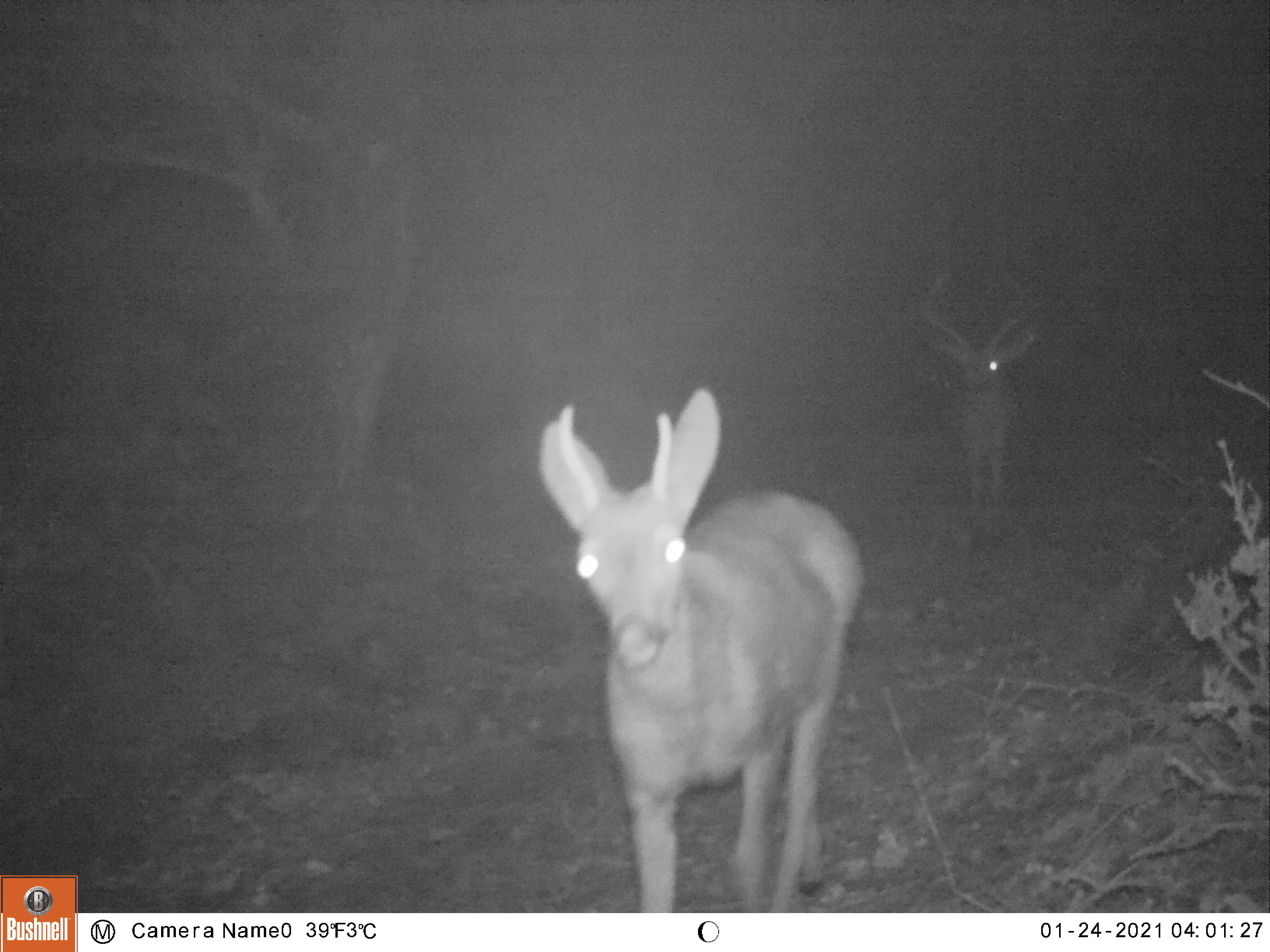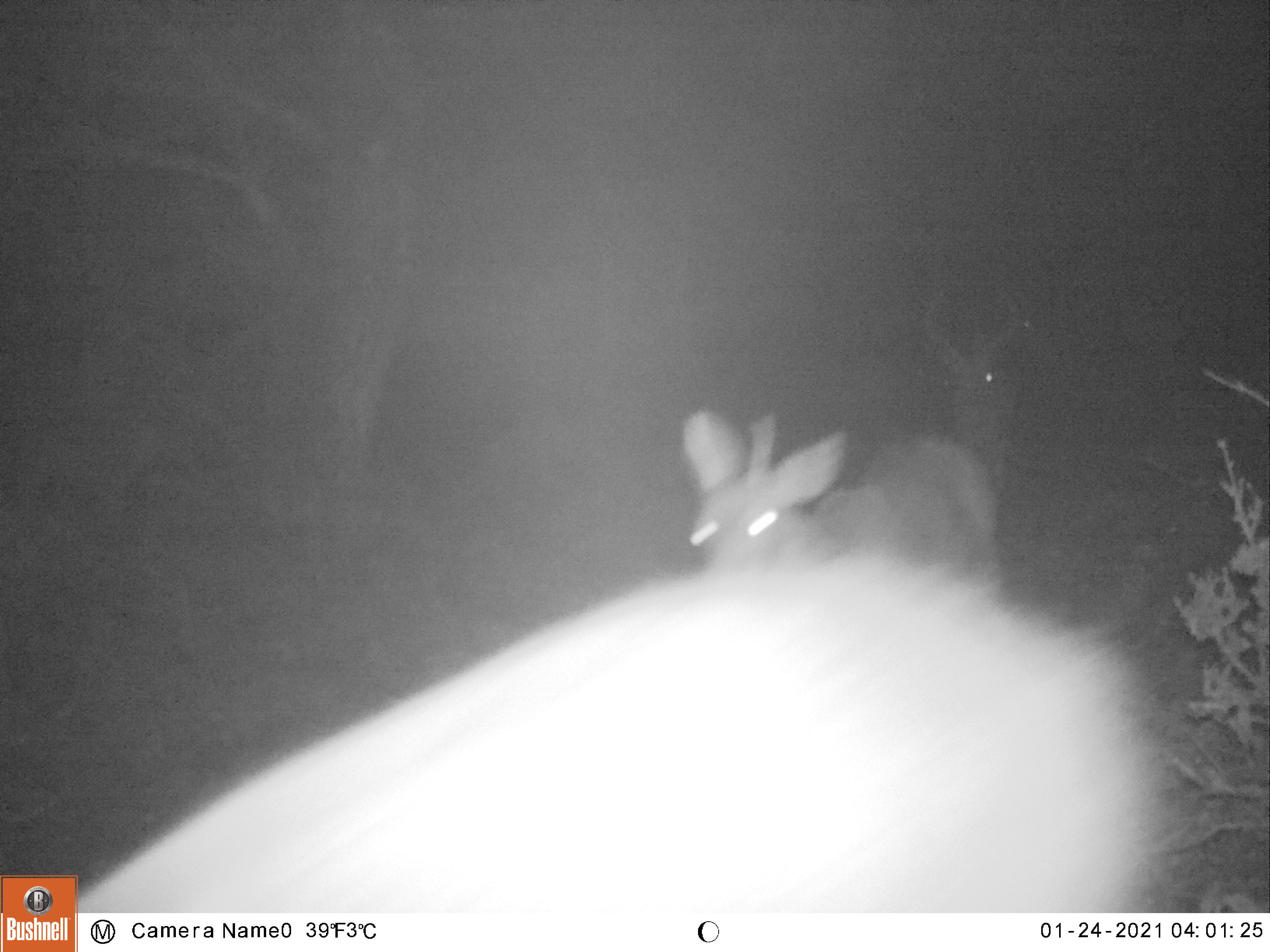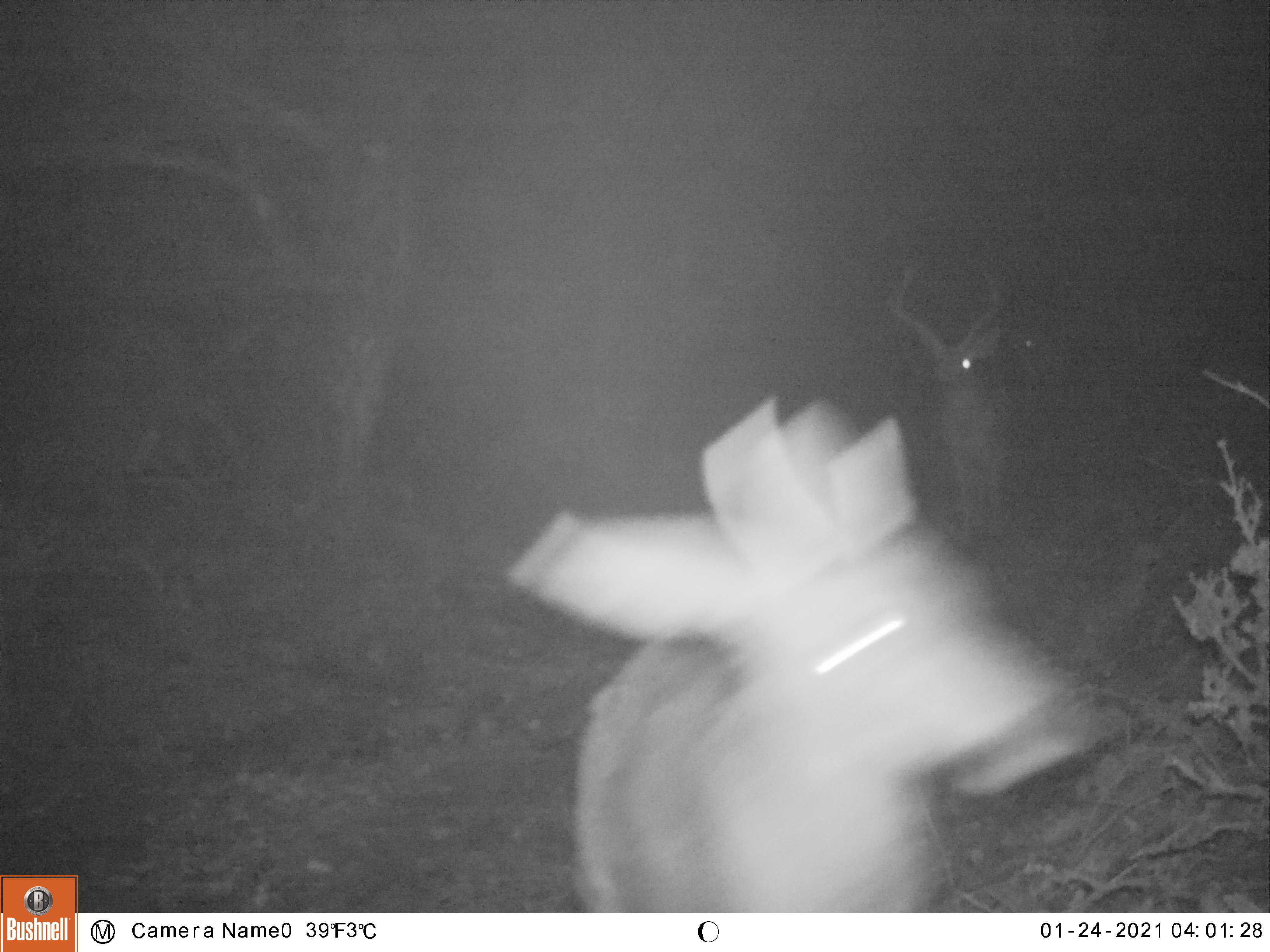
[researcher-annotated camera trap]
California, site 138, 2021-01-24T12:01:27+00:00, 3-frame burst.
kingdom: Animalia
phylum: Chordata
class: Mammalia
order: Artiodactyla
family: Cervidae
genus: Odocoileus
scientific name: Odocoileus hemionus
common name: mule deer